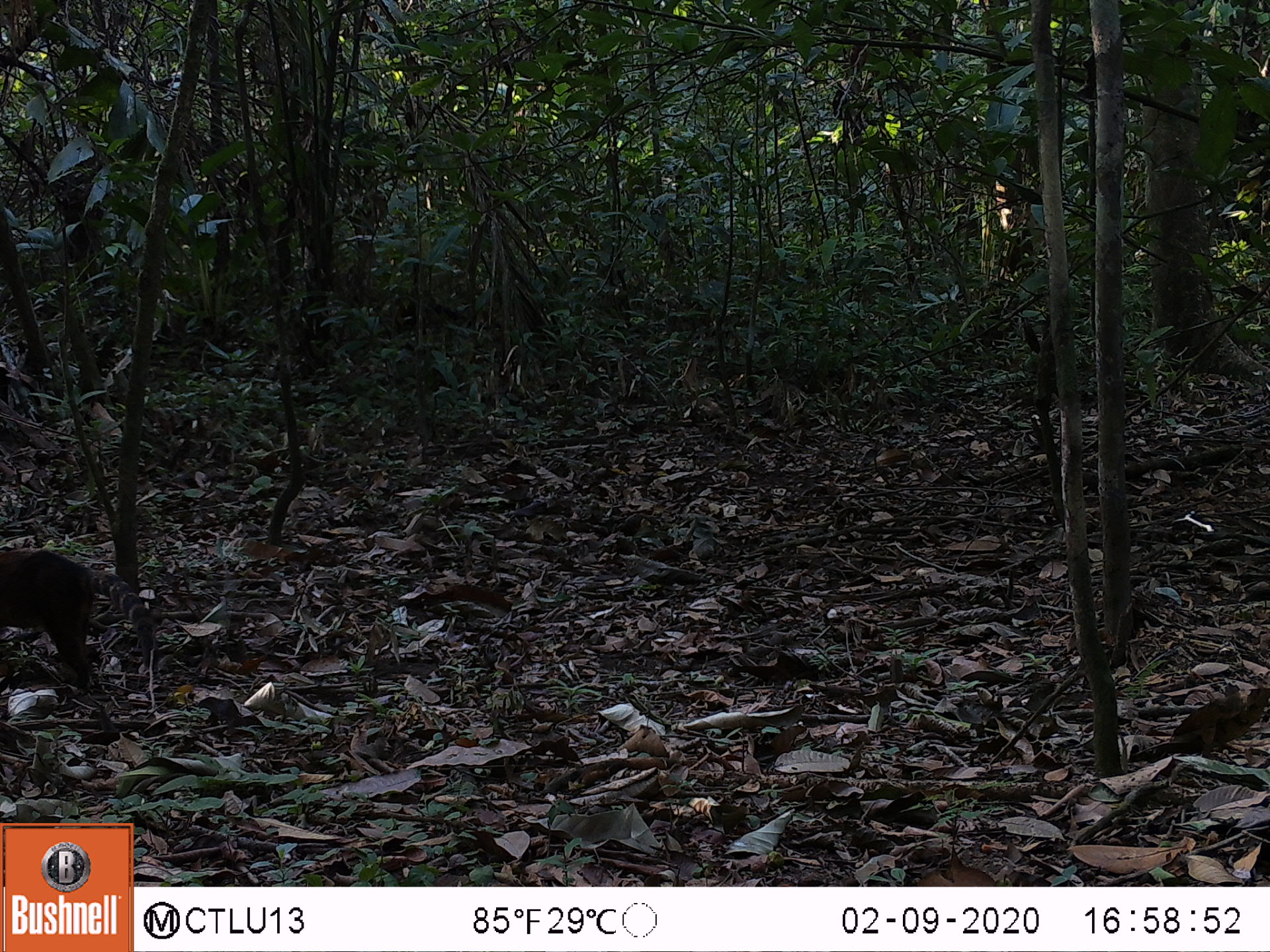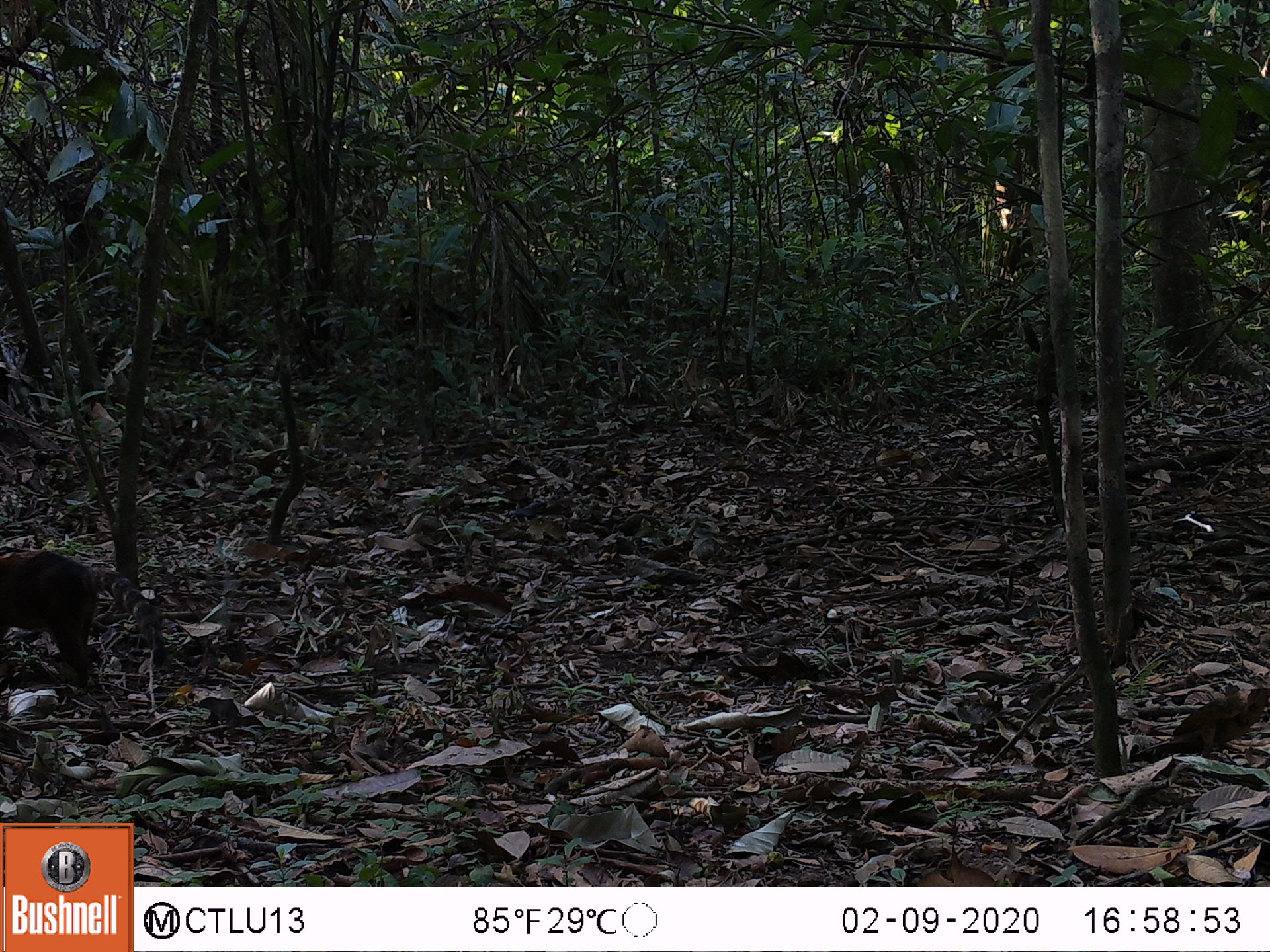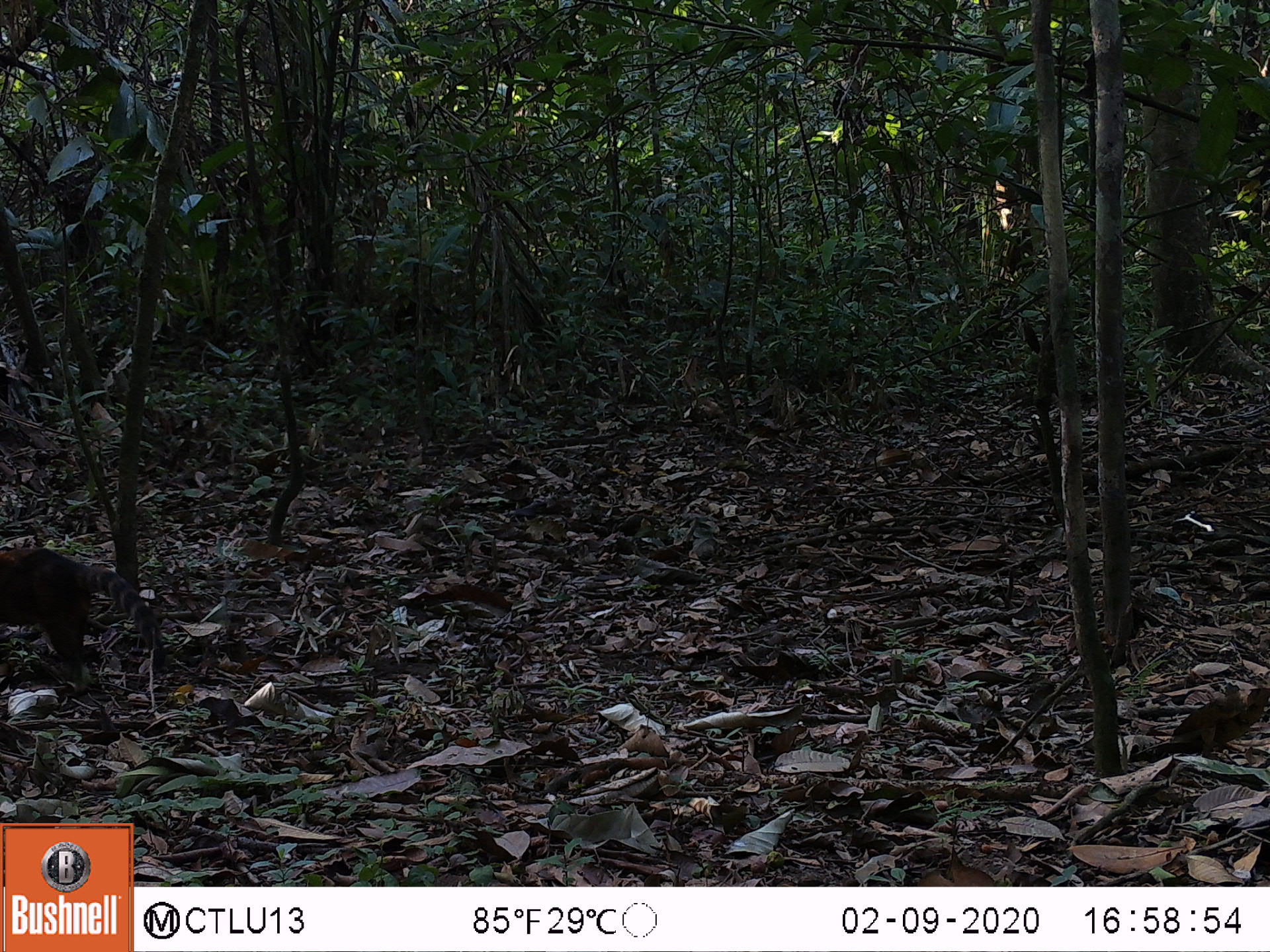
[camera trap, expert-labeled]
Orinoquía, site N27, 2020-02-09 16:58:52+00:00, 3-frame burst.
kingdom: Animalia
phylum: Chordata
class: Mammalia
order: Carnivora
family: Procyonidae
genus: Nasua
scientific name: Nasua nasua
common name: south american coati